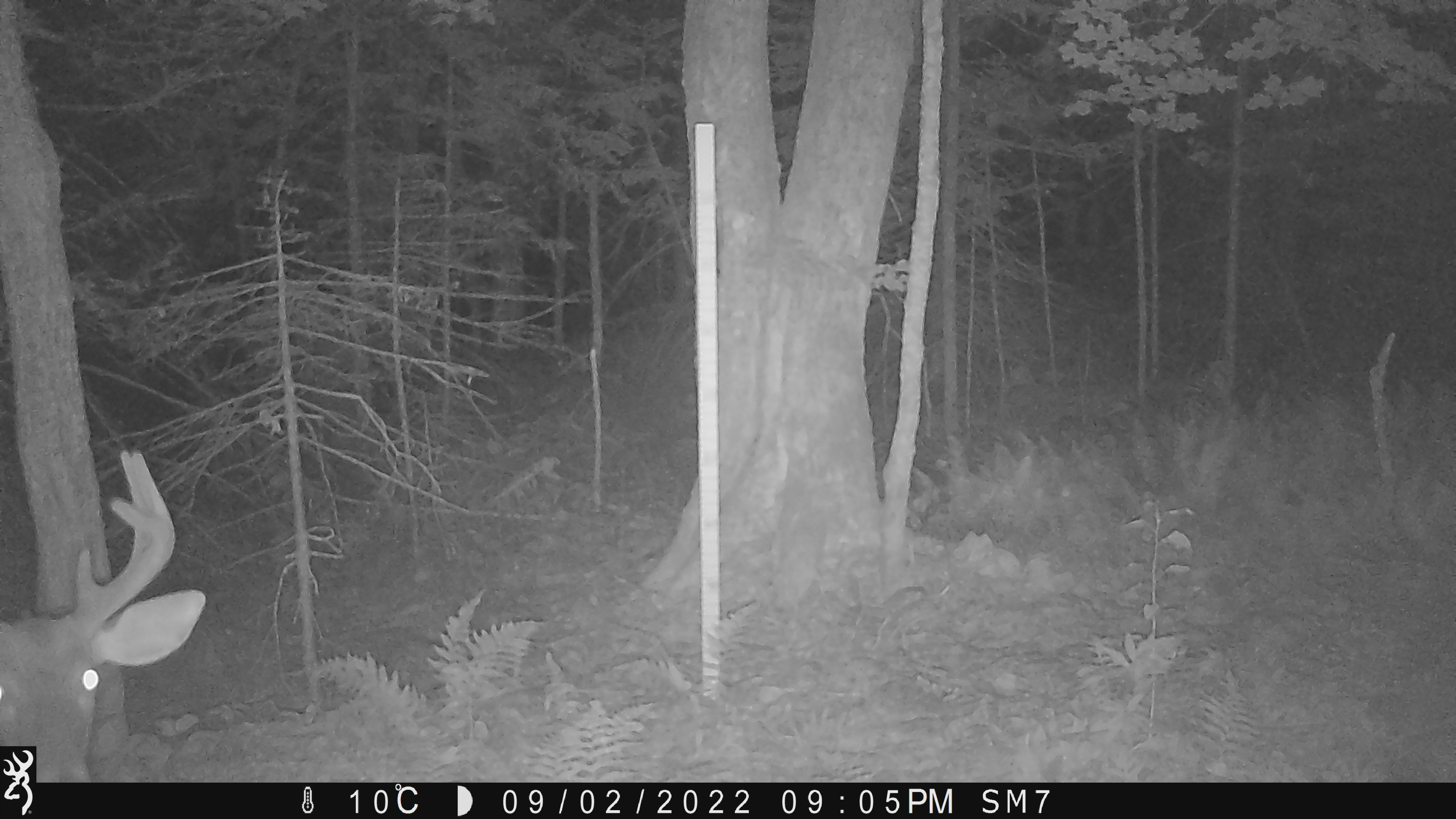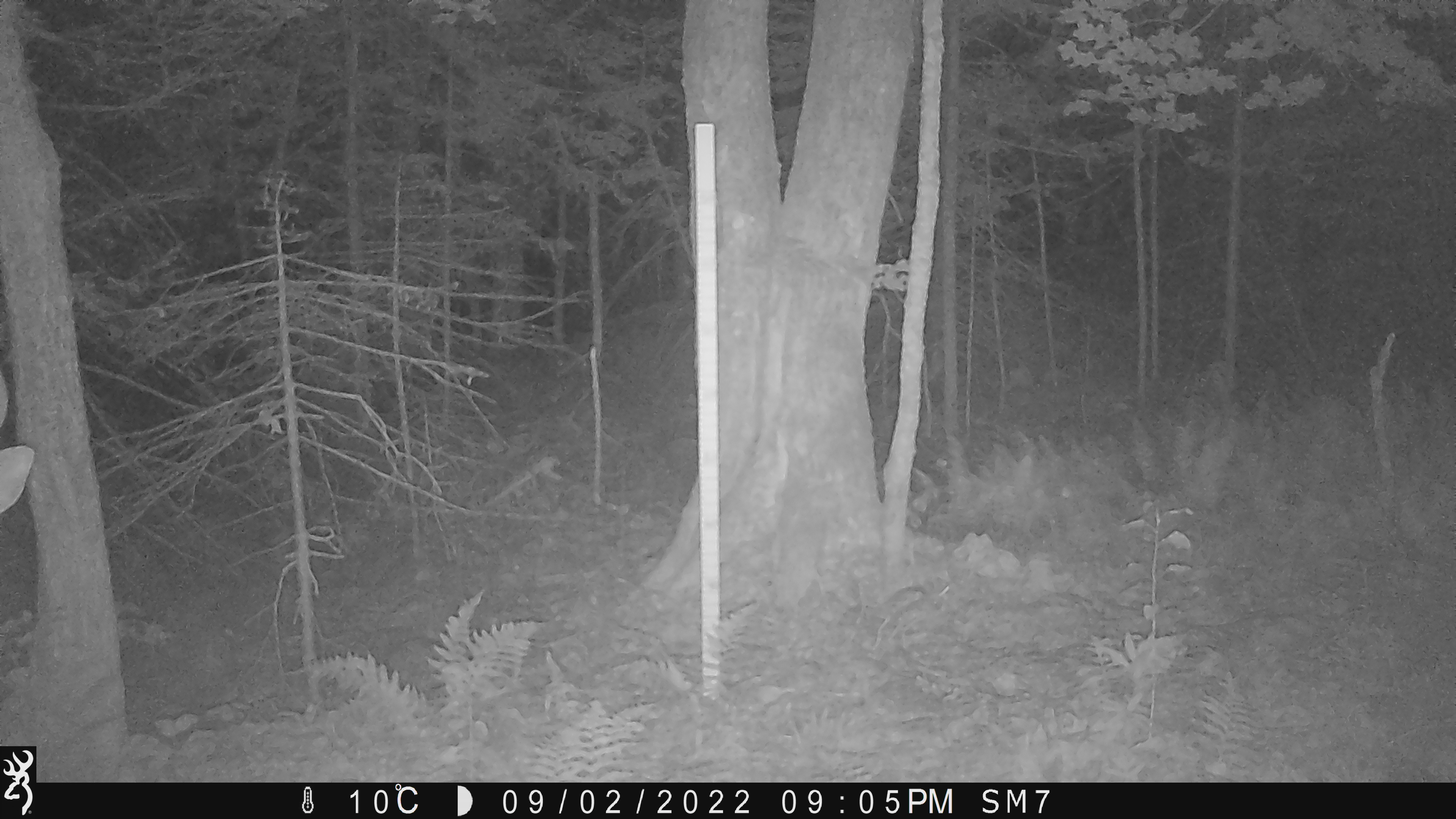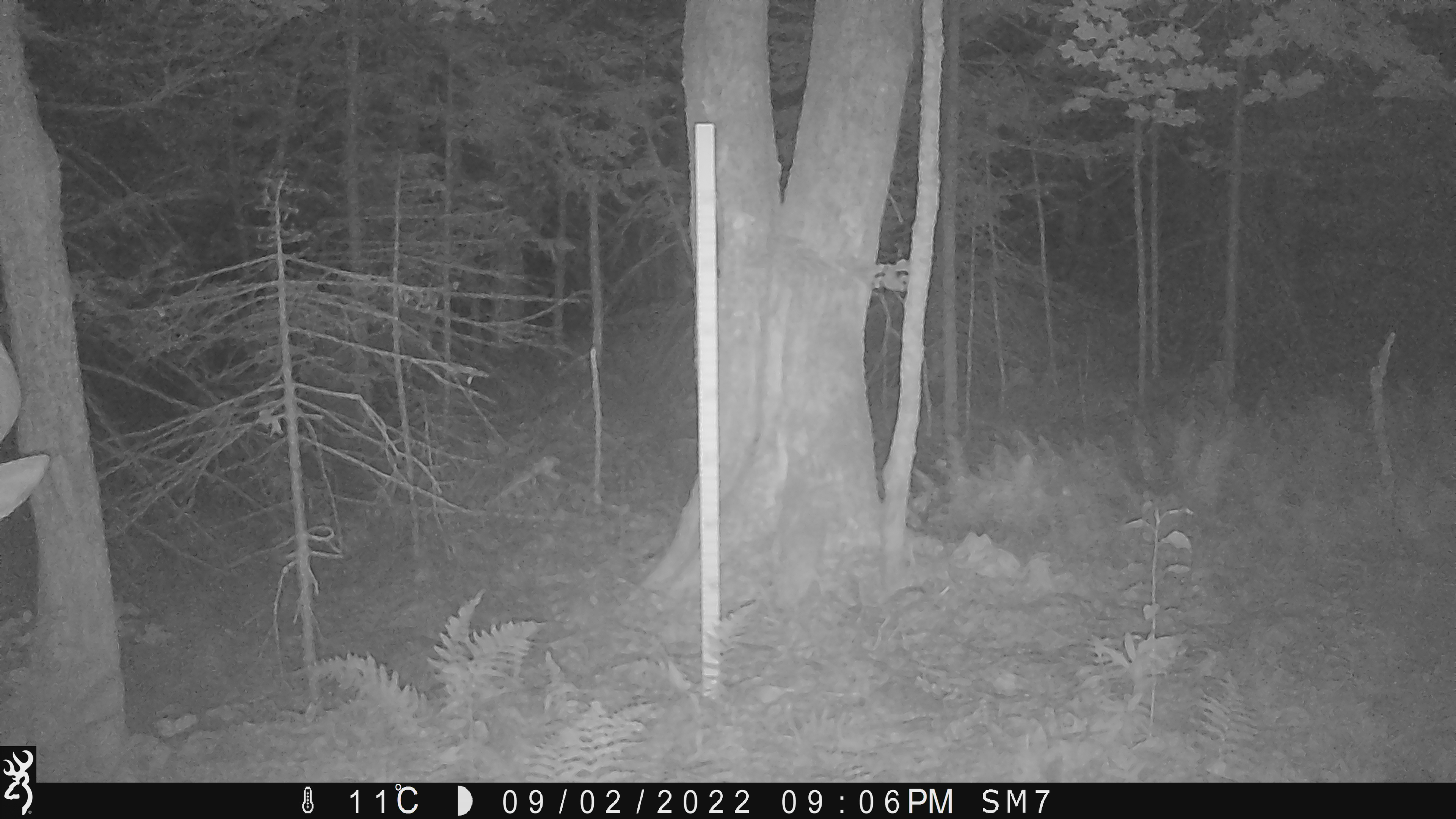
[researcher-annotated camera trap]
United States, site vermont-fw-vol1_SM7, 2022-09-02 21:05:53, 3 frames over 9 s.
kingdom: Animalia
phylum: Chordata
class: Mammalia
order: Artiodactyla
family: Cervidae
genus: Odocoileus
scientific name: Odocoileus virginianus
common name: white-tailed deer